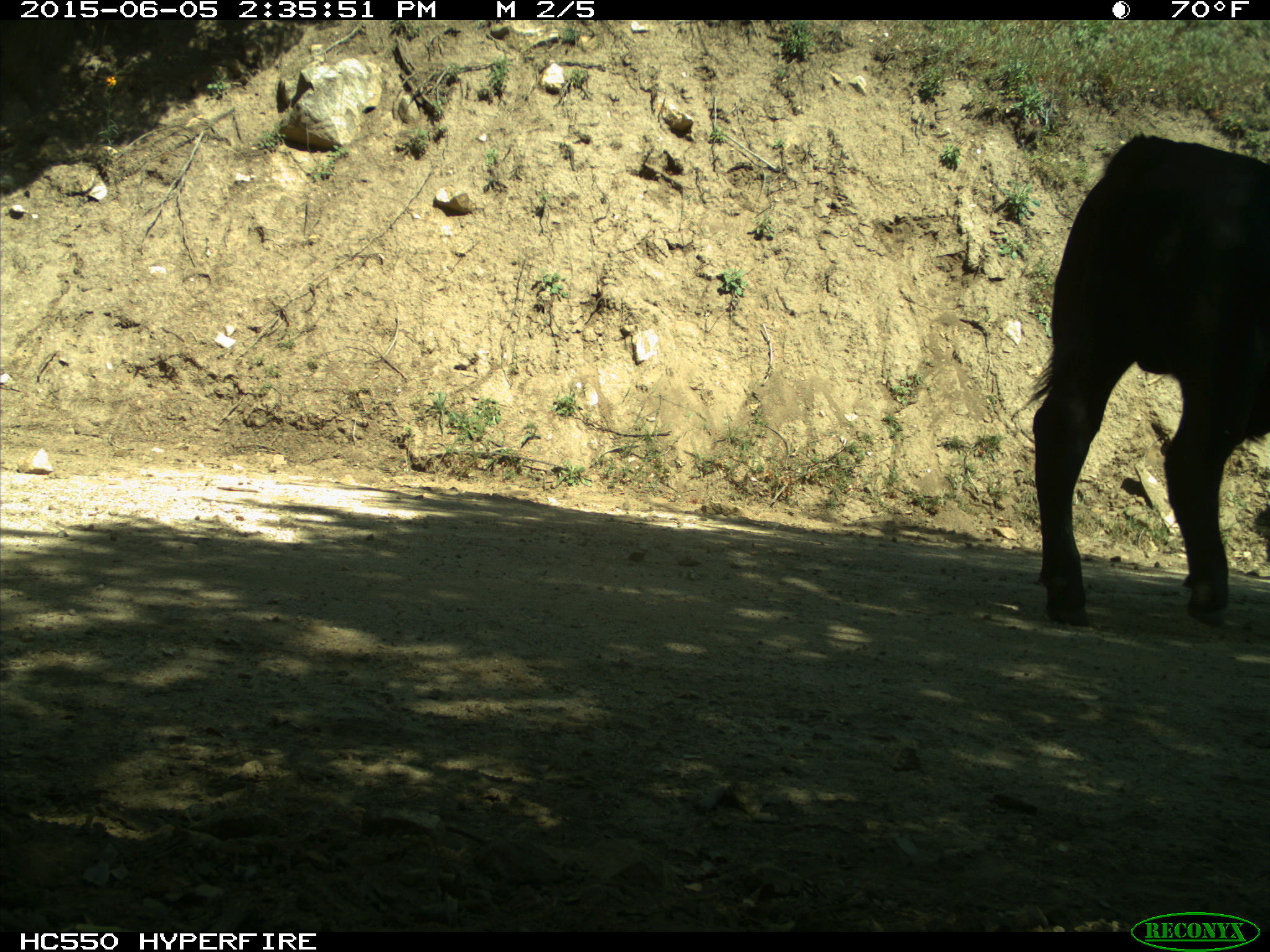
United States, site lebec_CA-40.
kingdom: Animalia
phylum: Chordata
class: Mammalia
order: Artiodactyla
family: Bovidae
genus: Bos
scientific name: Bos taurus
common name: domestic cow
Bos taurus (domestic cow).